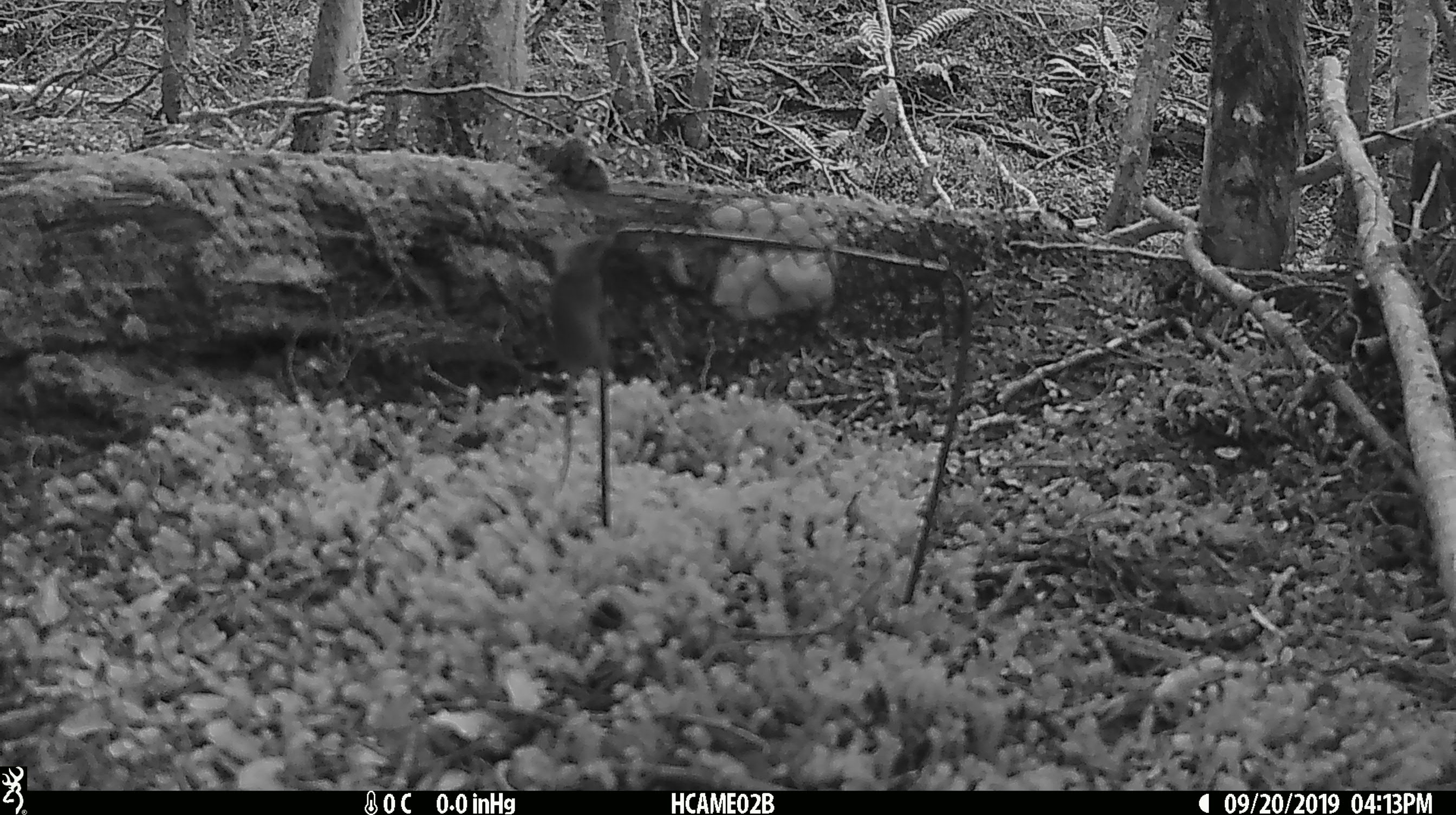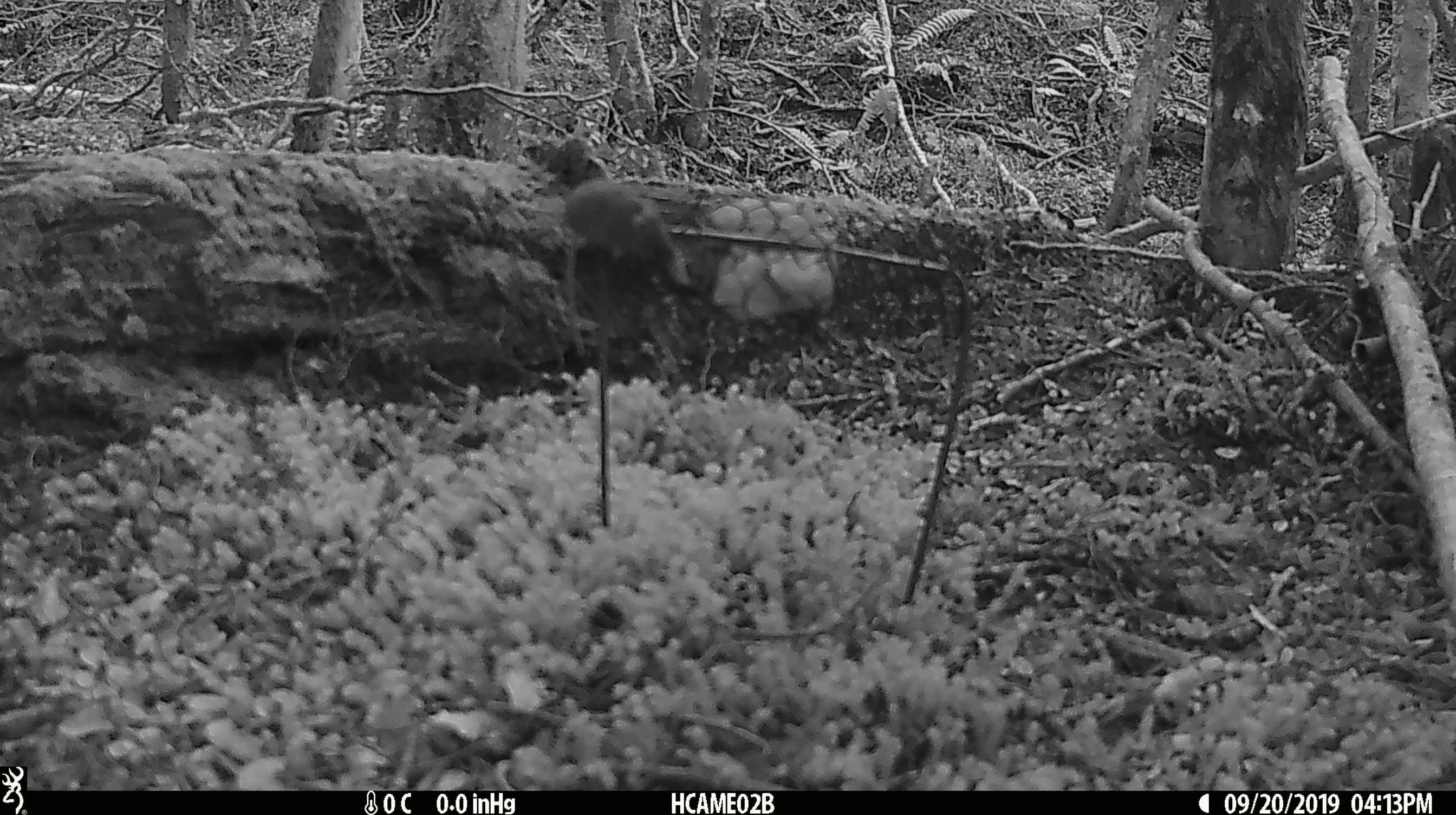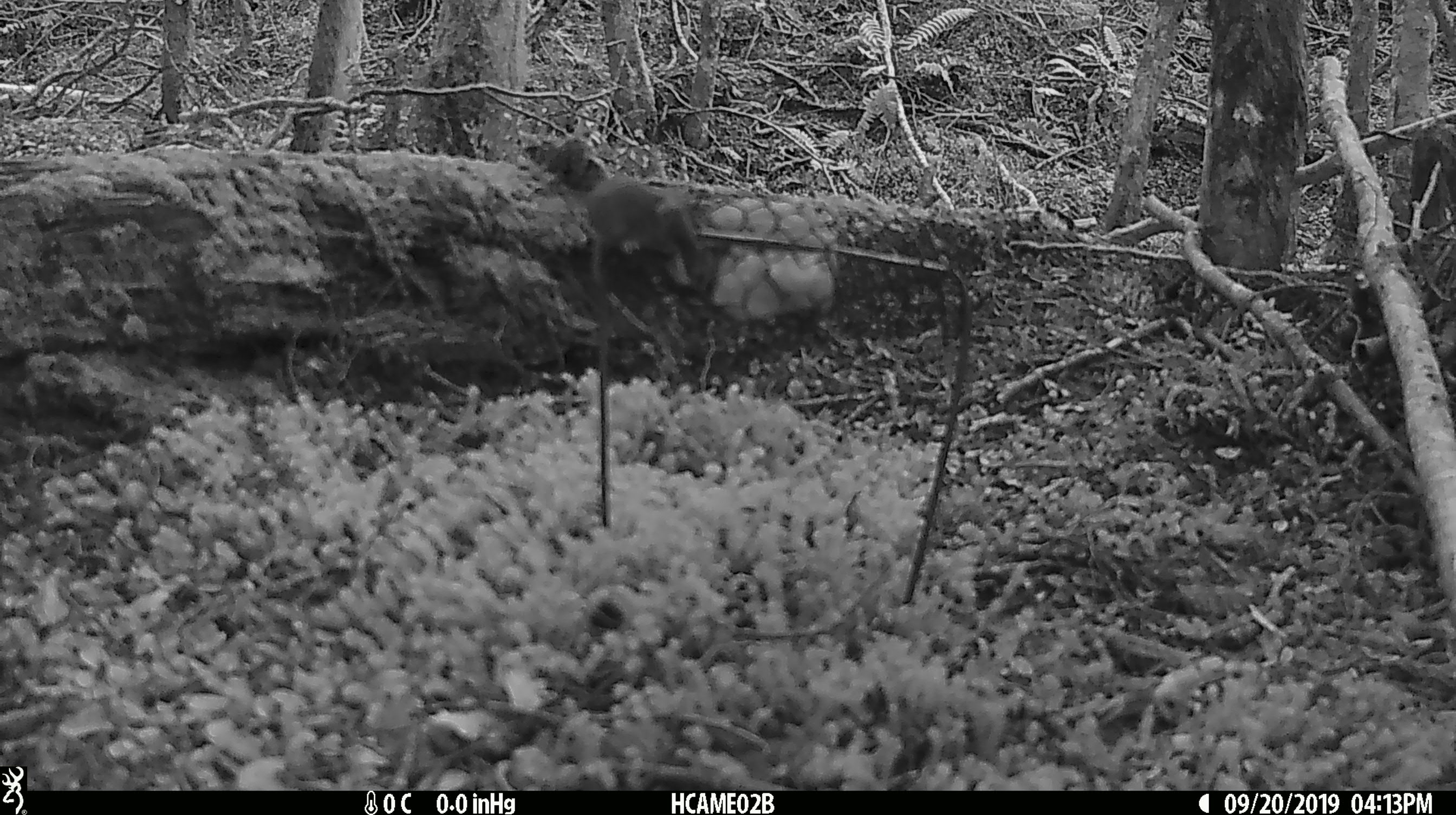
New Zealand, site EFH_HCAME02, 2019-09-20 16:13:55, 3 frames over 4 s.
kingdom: Animalia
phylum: Chordata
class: Mammalia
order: Rodentia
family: Muridae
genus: Mus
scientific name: Mus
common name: mouse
Mouse (Mus).